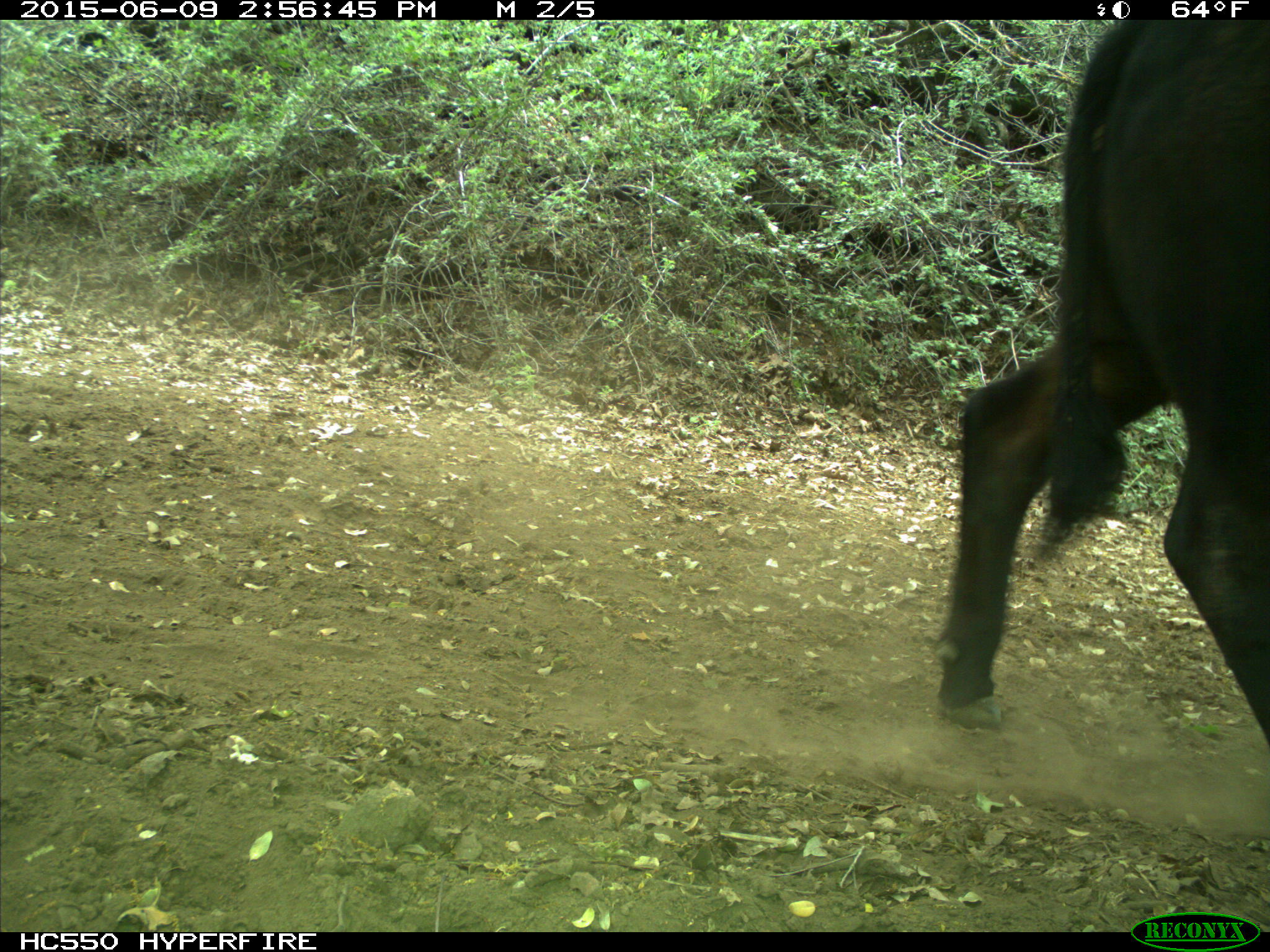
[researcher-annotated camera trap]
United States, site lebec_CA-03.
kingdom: Animalia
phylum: Chordata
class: Mammalia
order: Artiodactyla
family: Bovidae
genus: Bos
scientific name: Bos taurus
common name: domestic cow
Bos taurus (domestic cow).